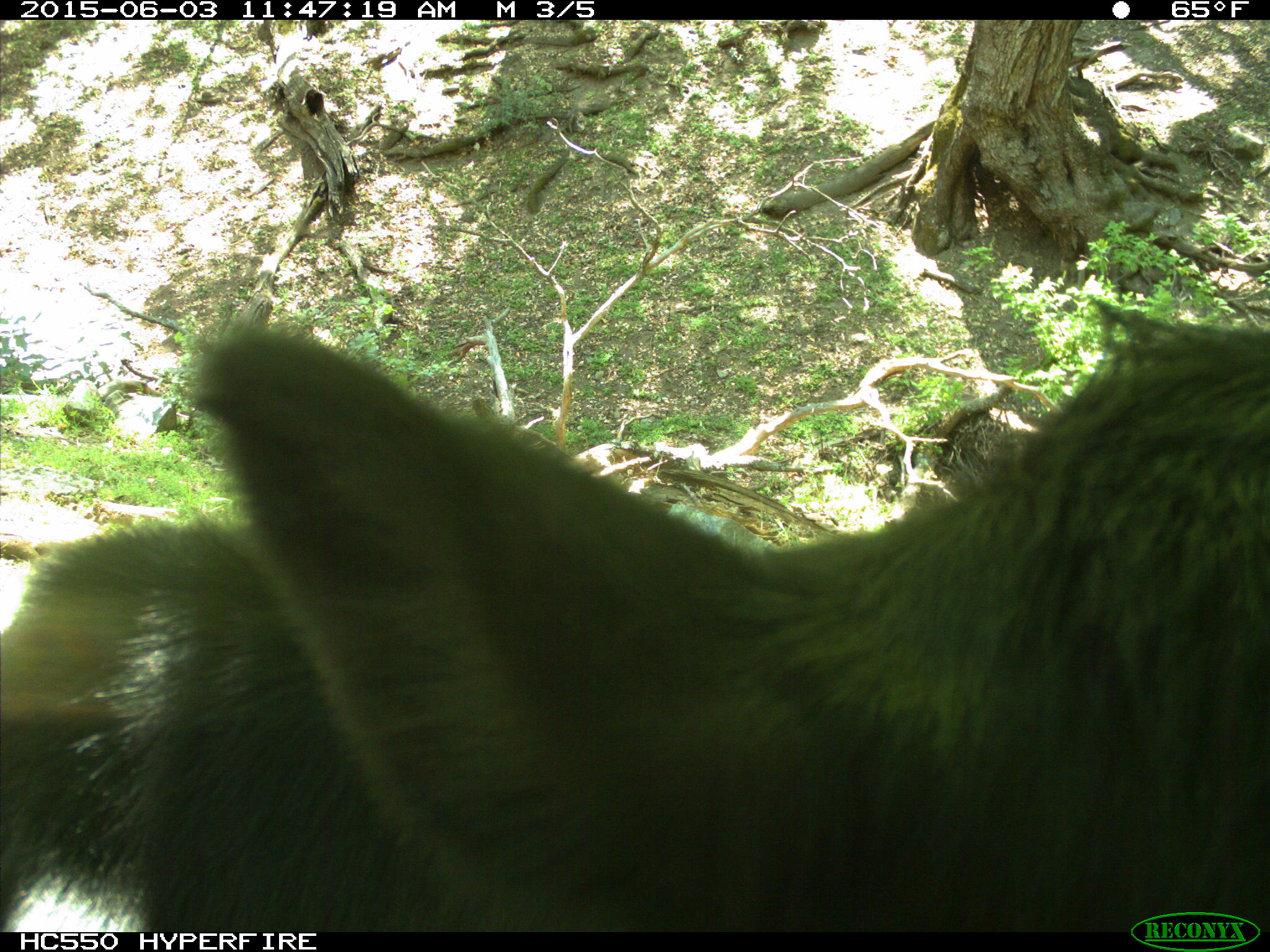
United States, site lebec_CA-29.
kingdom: Animalia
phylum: Chordata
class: Mammalia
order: Artiodactyla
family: Bovidae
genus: Bos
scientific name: Bos taurus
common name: domestic cow